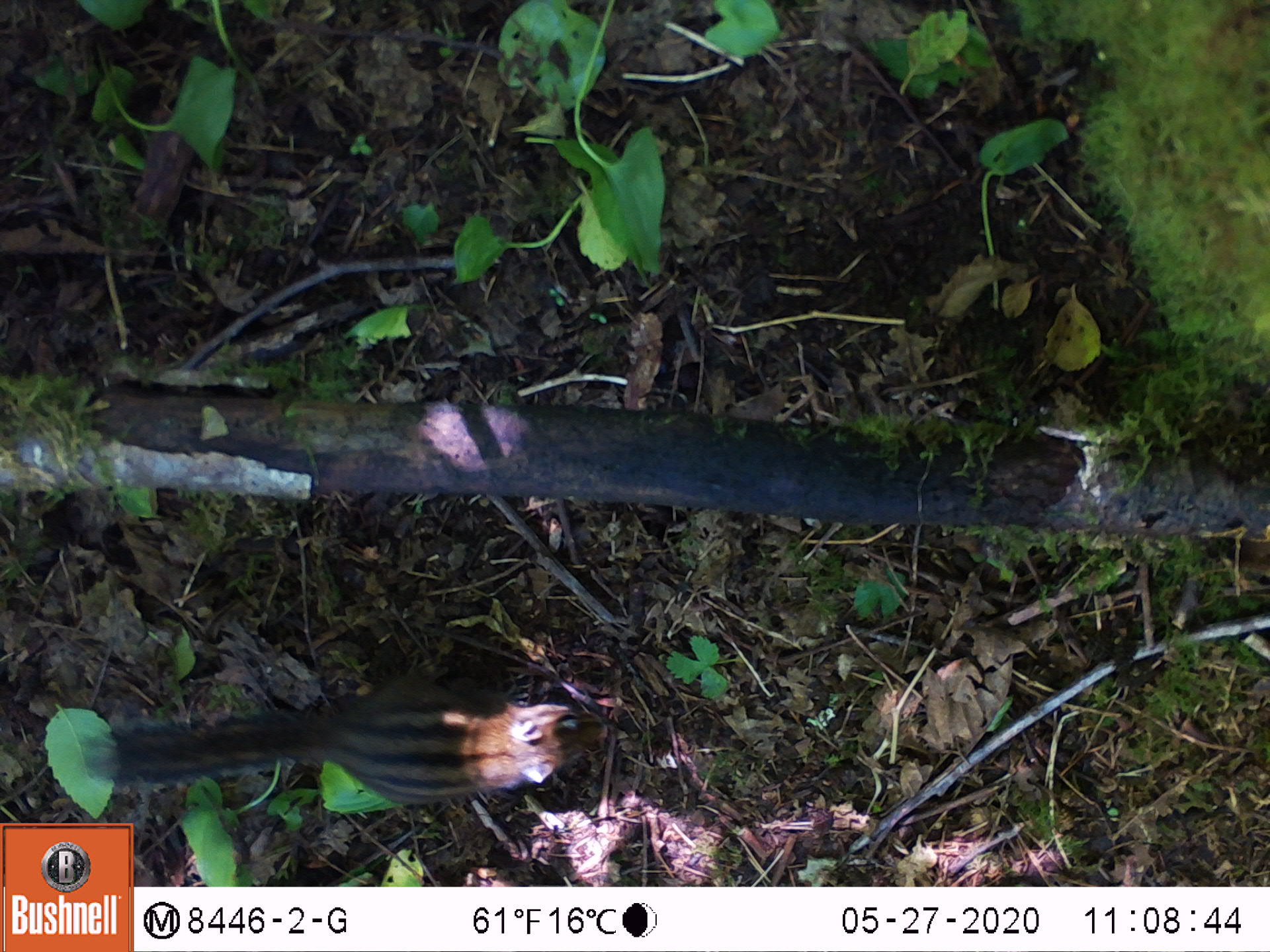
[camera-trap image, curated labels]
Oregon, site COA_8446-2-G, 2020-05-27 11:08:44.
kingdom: Animalia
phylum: Chordata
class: Mammalia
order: Rodentia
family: Sciuridae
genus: Neotamias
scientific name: Neotamias townsendii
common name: townsend's chipmunk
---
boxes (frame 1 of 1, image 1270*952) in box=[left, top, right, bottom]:
townsend's chipmunk: box=[80, 659, 612, 807]